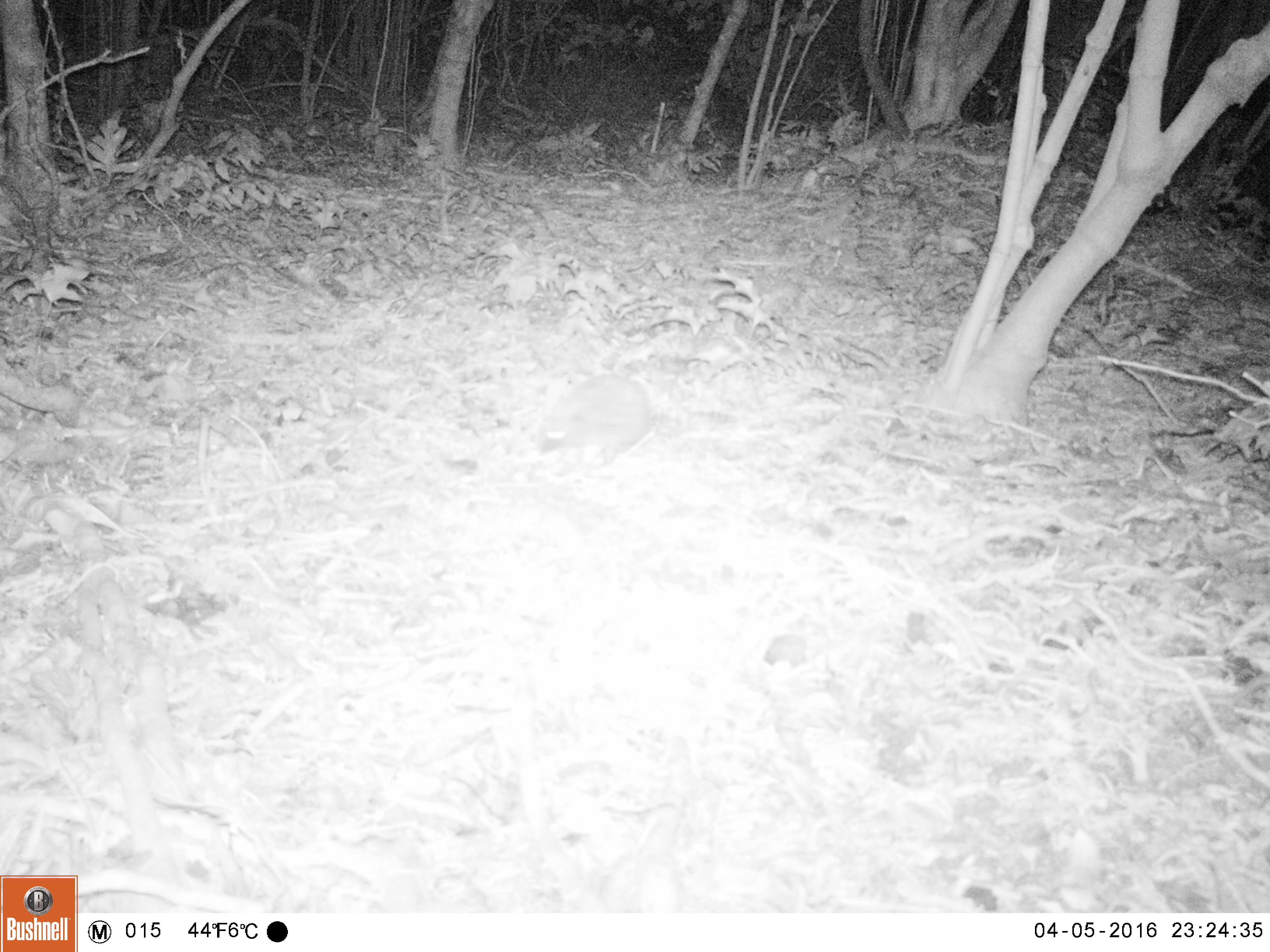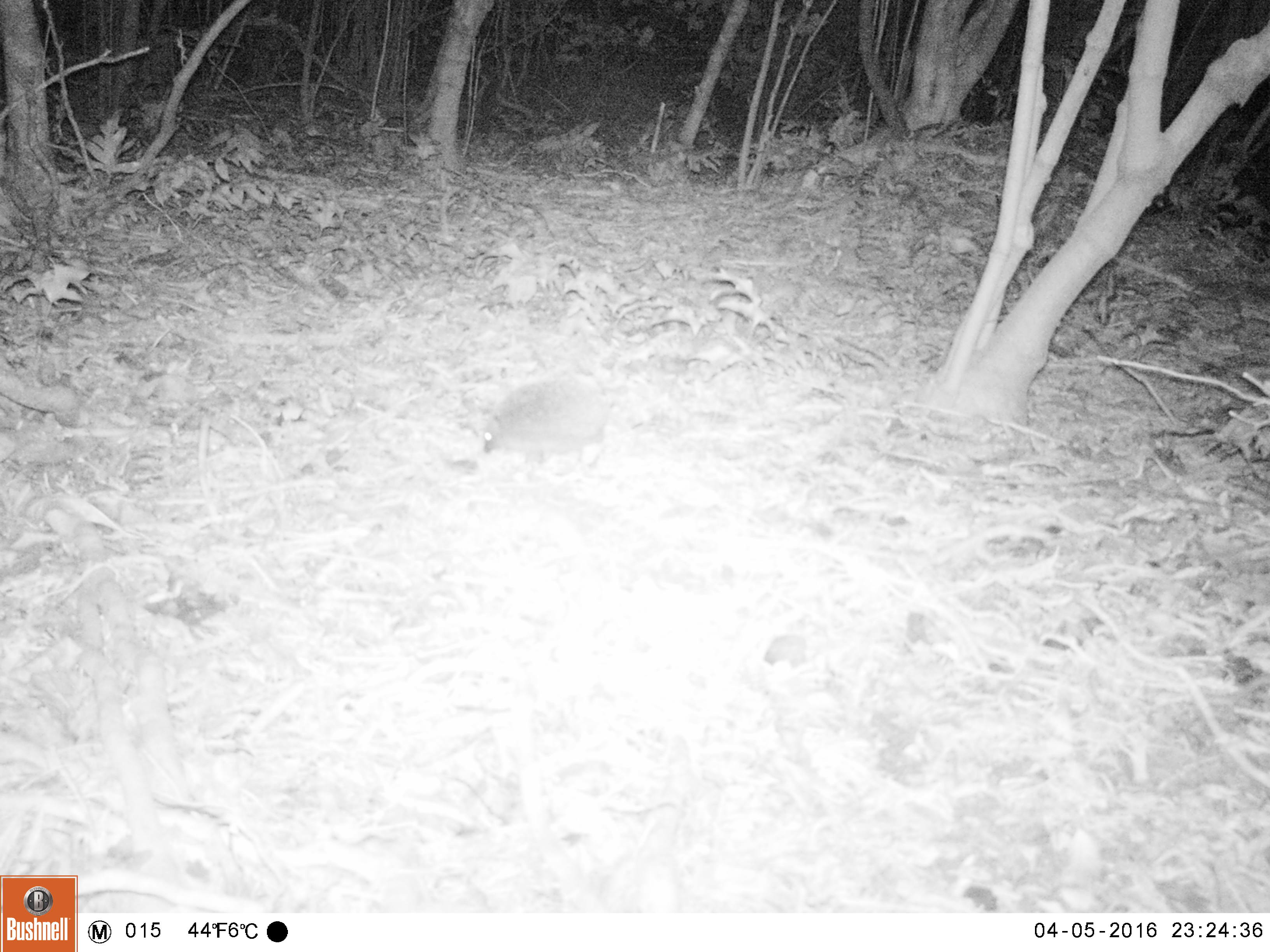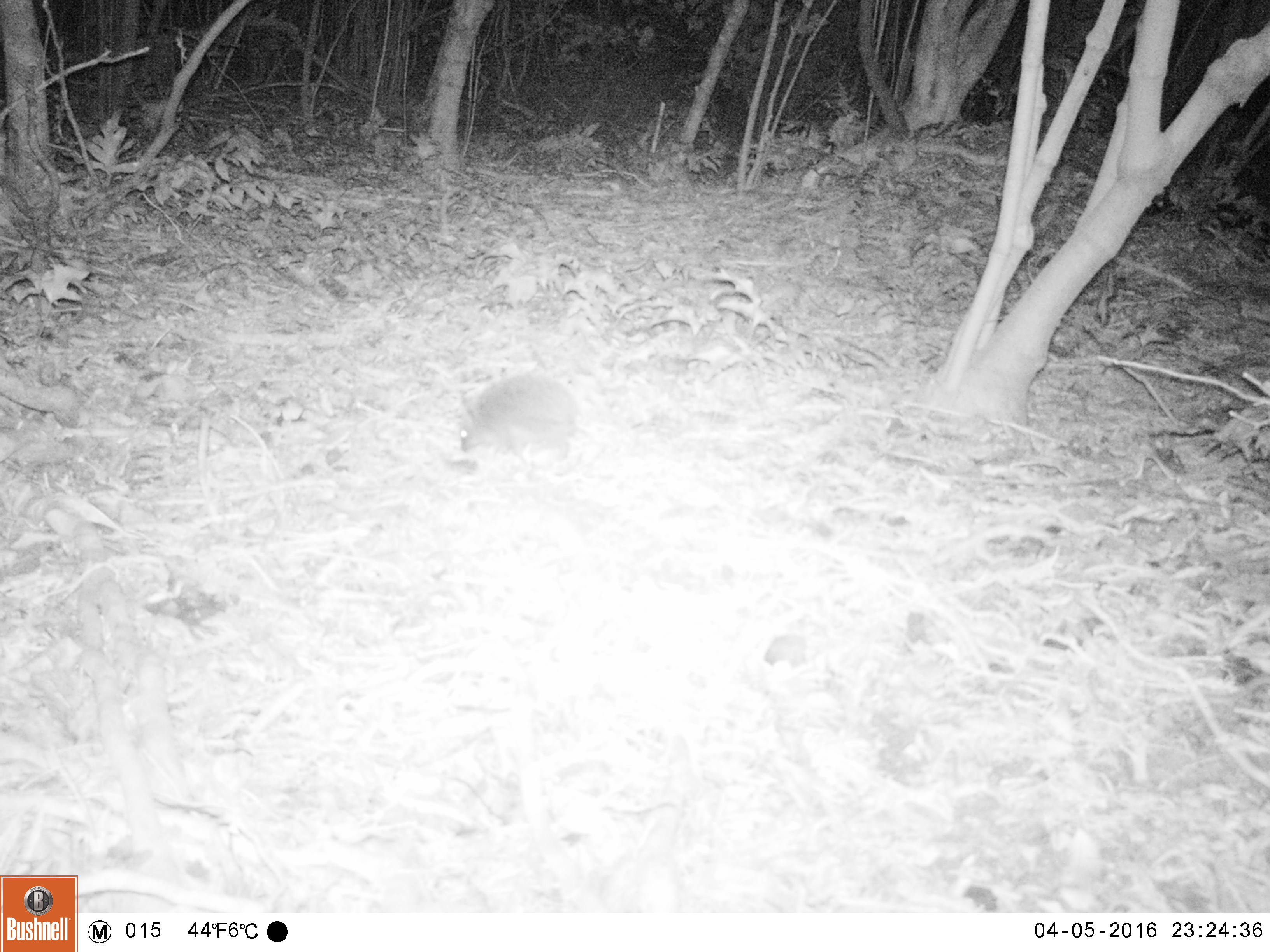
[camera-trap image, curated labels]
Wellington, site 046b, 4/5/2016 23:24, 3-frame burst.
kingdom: Animalia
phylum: Chordata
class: Mammalia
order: Eulipotyphla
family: Erinaceidae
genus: Erinaceus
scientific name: Erinaceus europaeus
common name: hedgehog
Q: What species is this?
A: Hedgehog (Erinaceus europaeus).